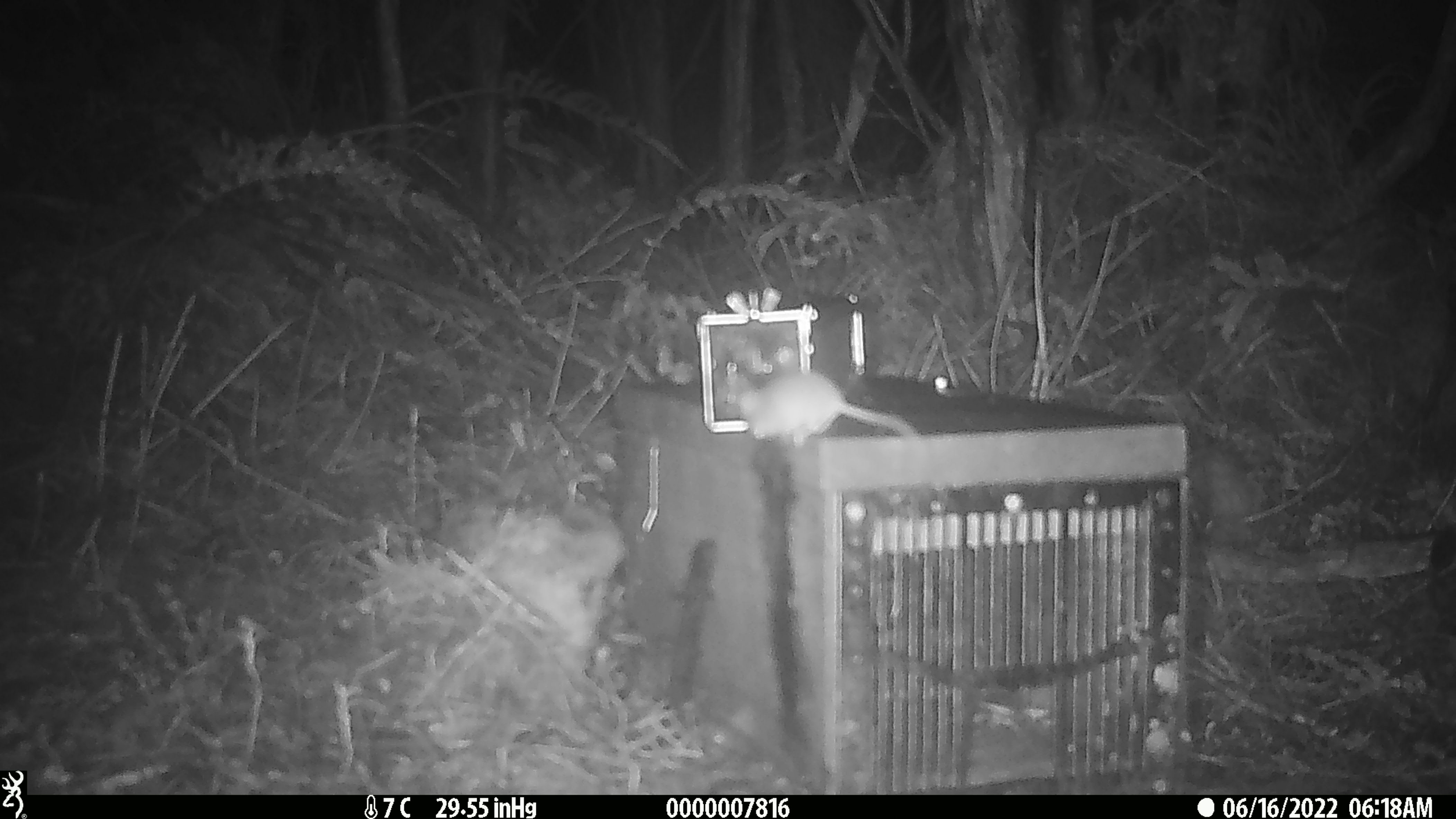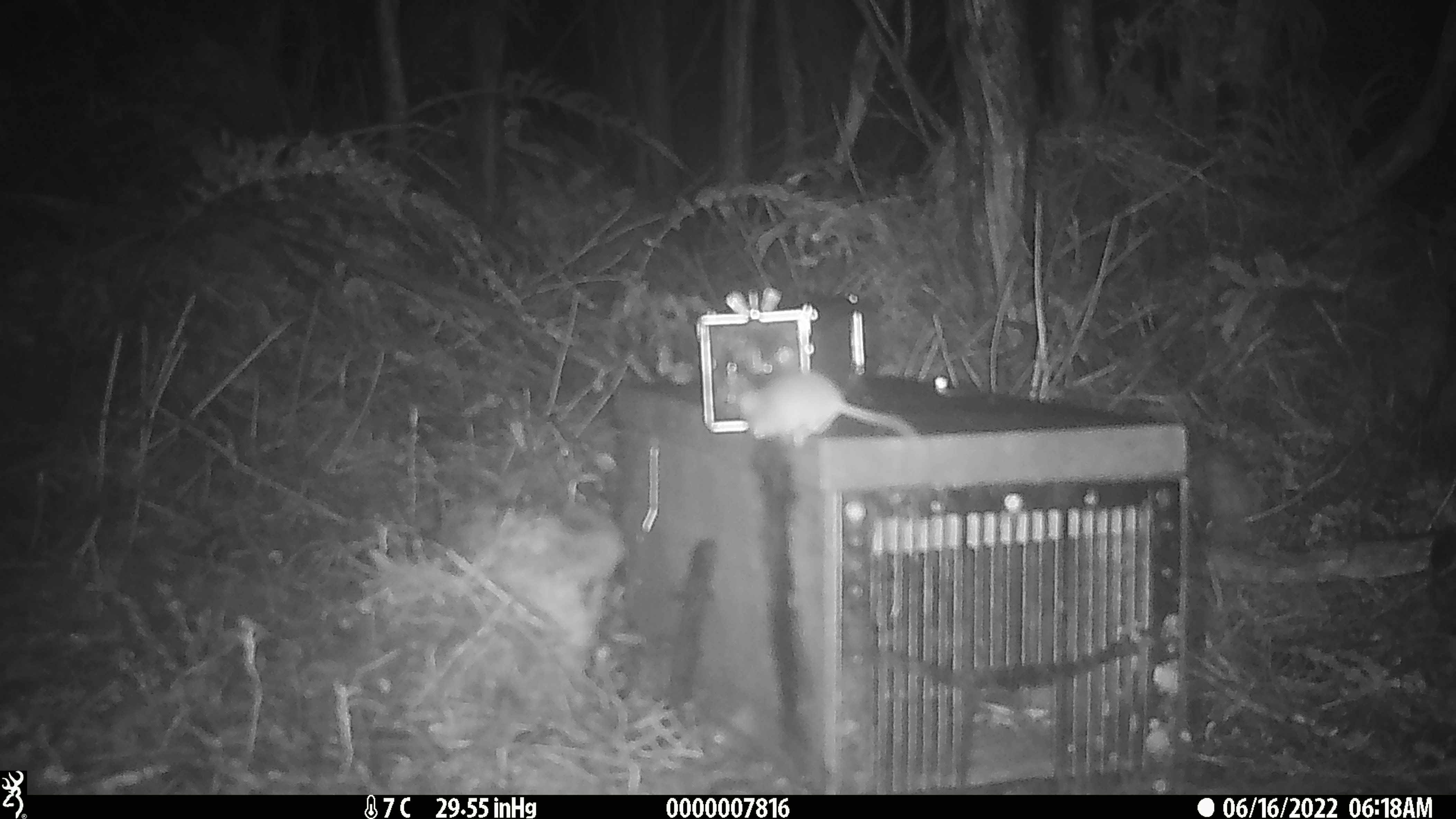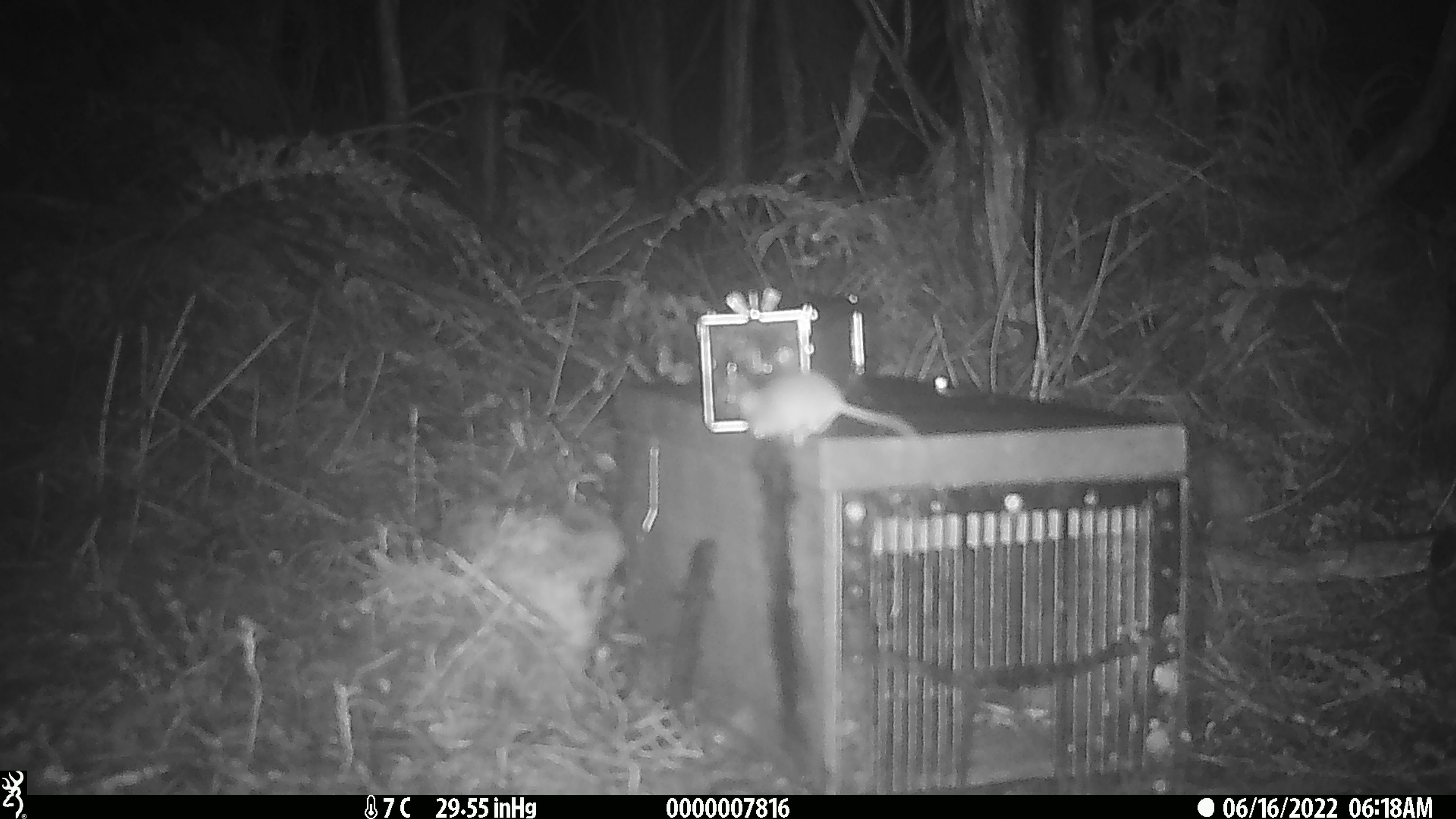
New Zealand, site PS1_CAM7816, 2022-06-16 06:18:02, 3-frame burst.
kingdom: Animalia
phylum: Chordata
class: Mammalia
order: Rodentia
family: Muridae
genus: Mus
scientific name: Mus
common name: mouse